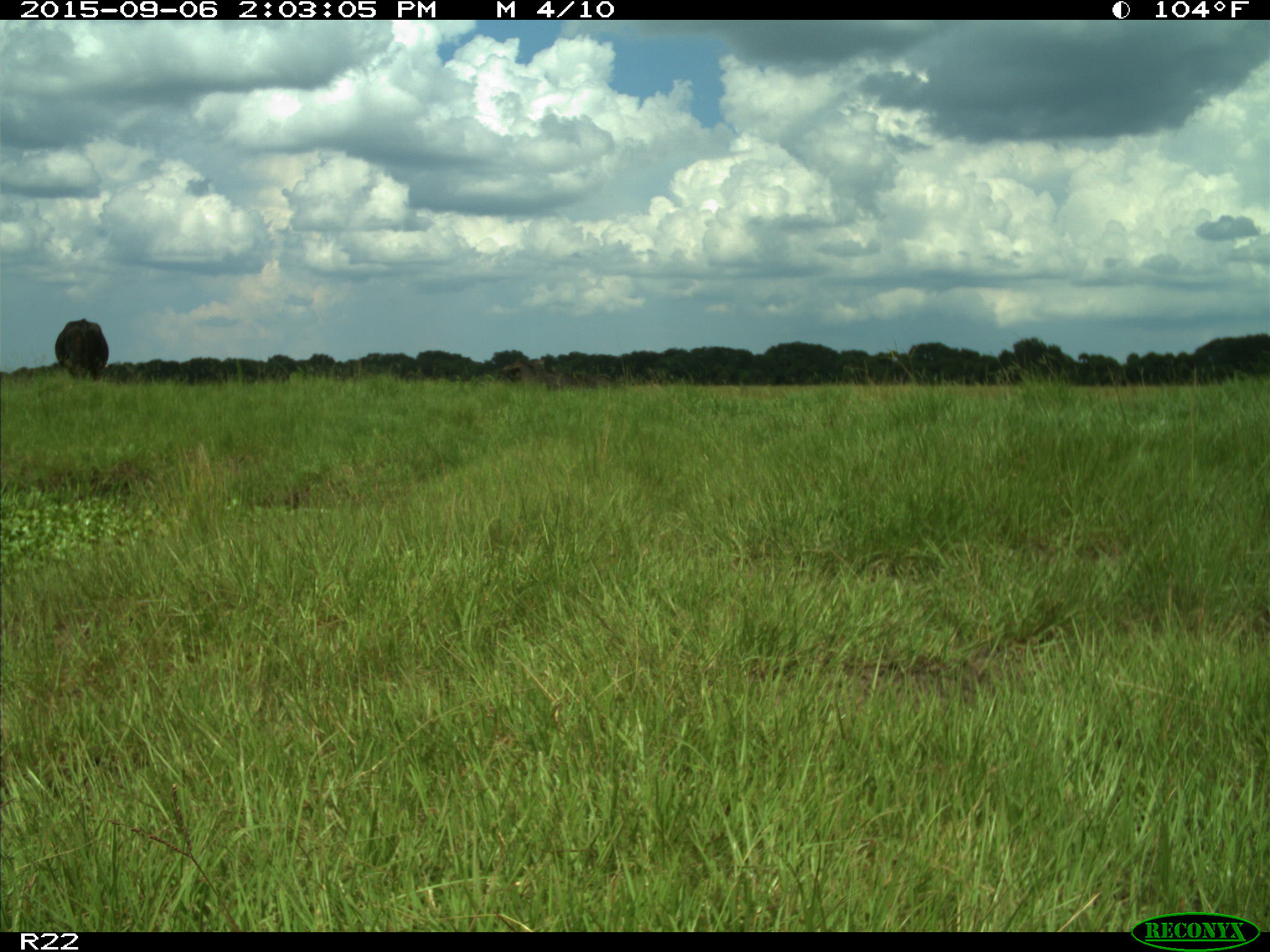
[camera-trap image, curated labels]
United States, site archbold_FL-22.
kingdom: Animalia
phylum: Chordata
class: Mammalia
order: Artiodactyla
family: Bovidae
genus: Bos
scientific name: Bos taurus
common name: domestic cow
Bos taurus (domestic cow).